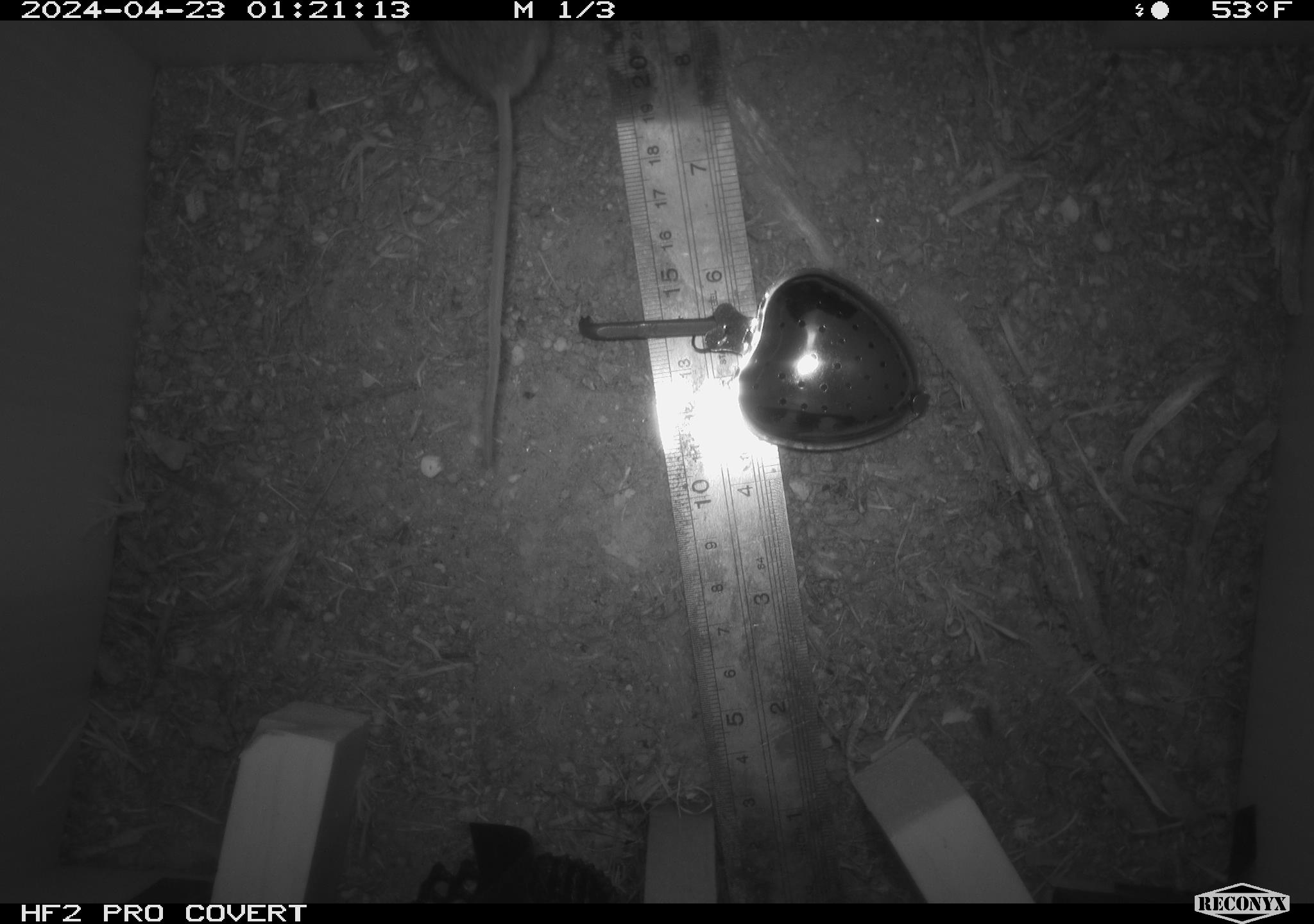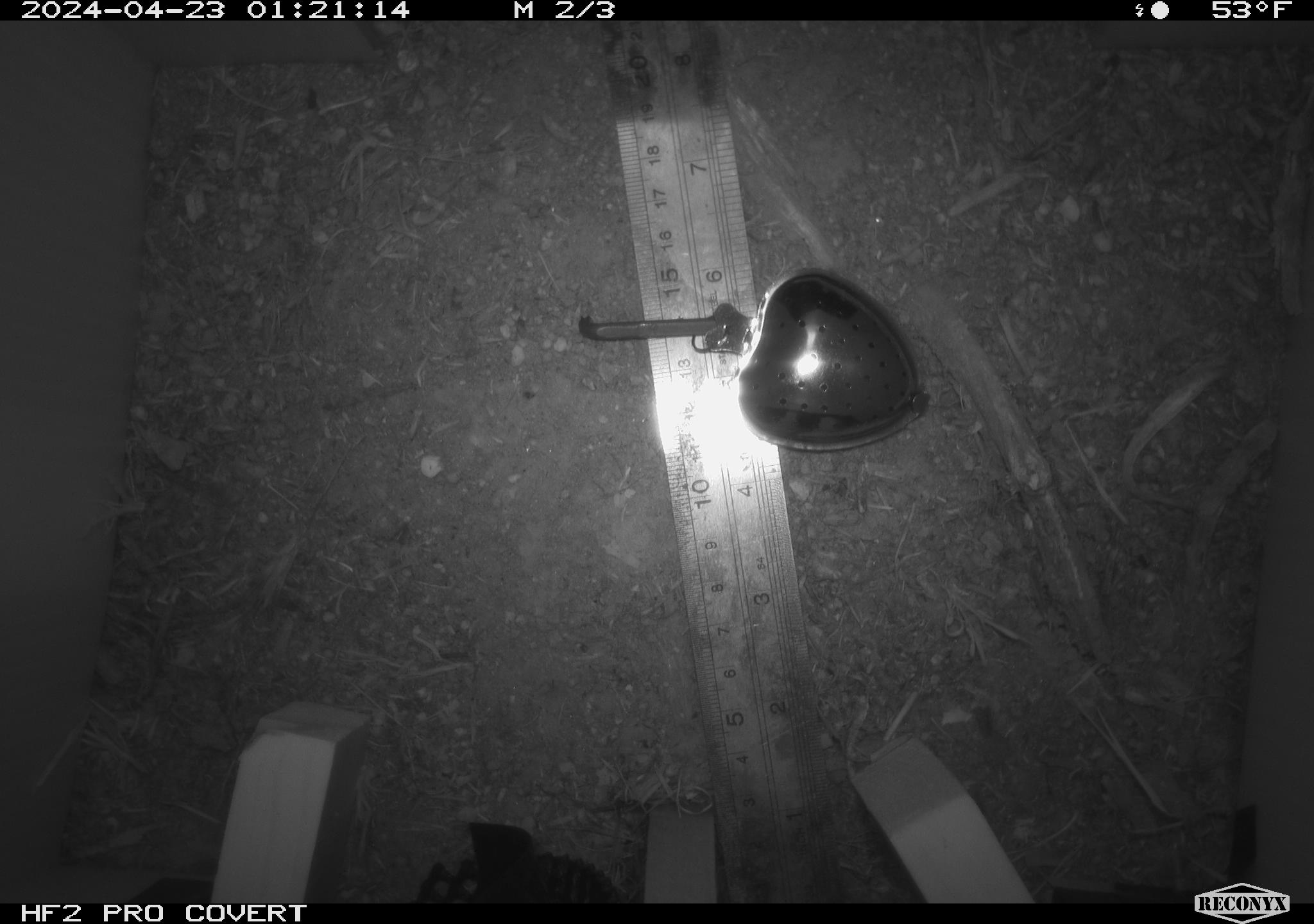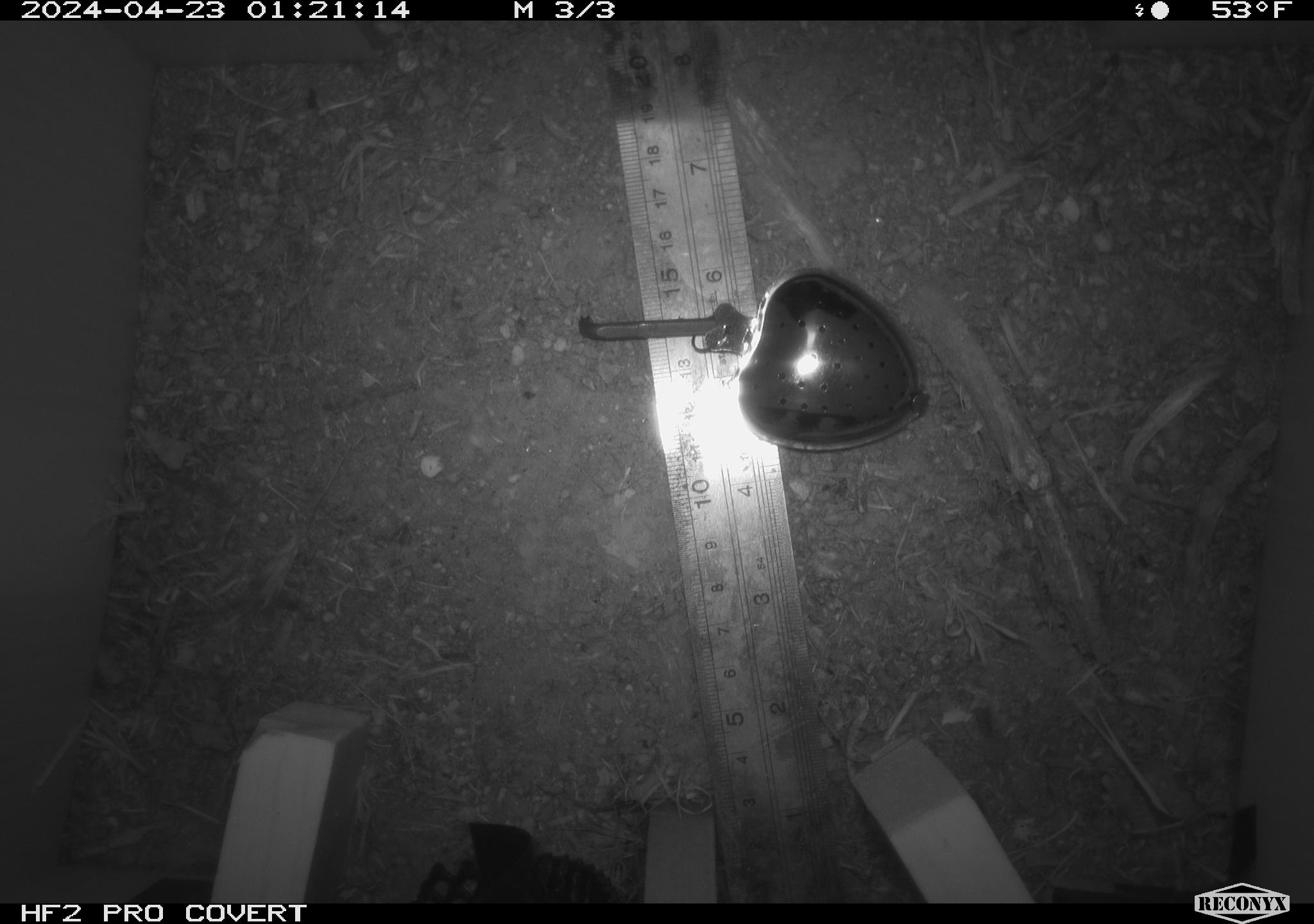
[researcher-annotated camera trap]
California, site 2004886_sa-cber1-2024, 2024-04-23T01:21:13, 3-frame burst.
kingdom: Animalia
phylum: Chordata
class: Mammalia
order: Rodentia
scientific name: Rodentia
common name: mouse species